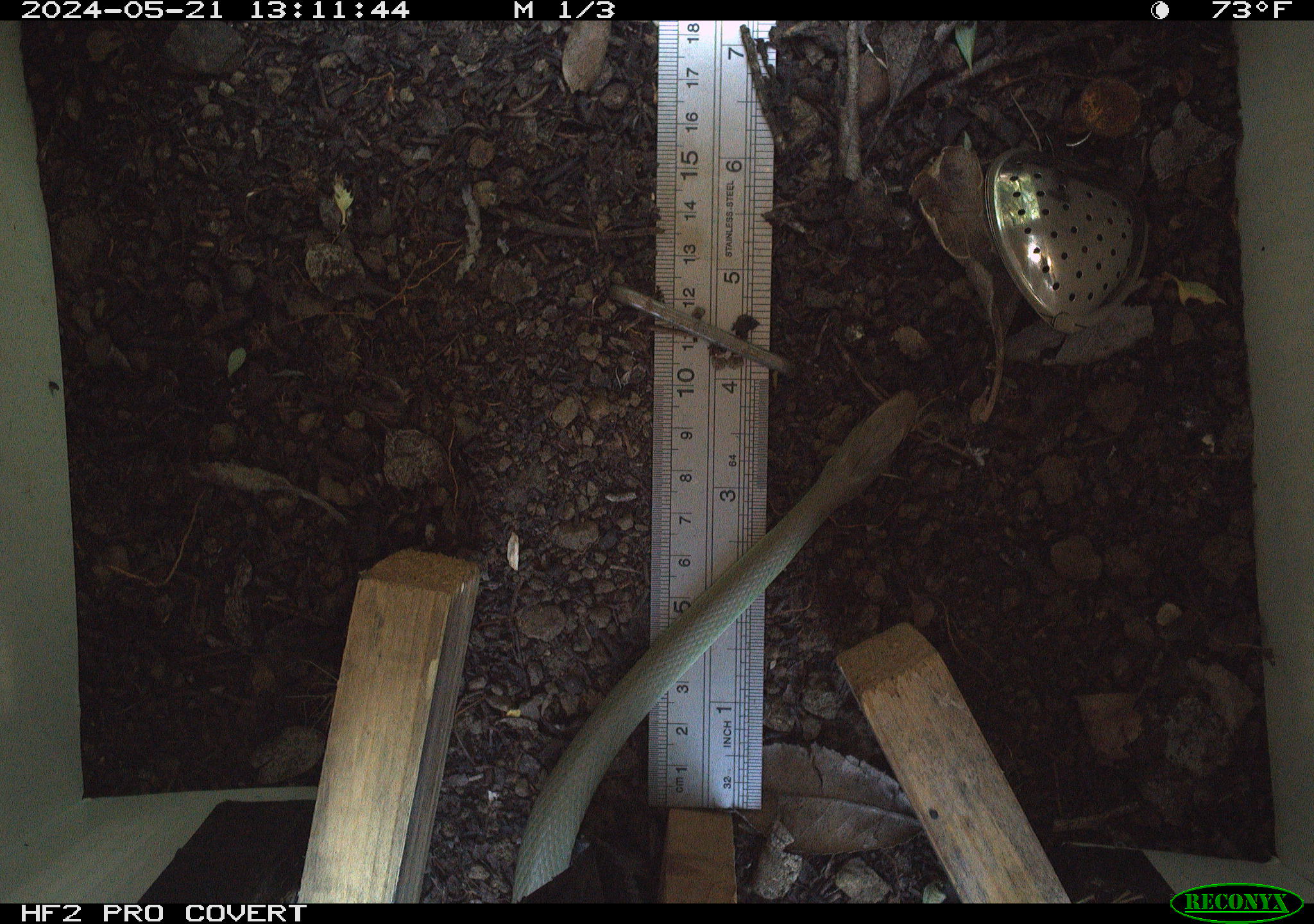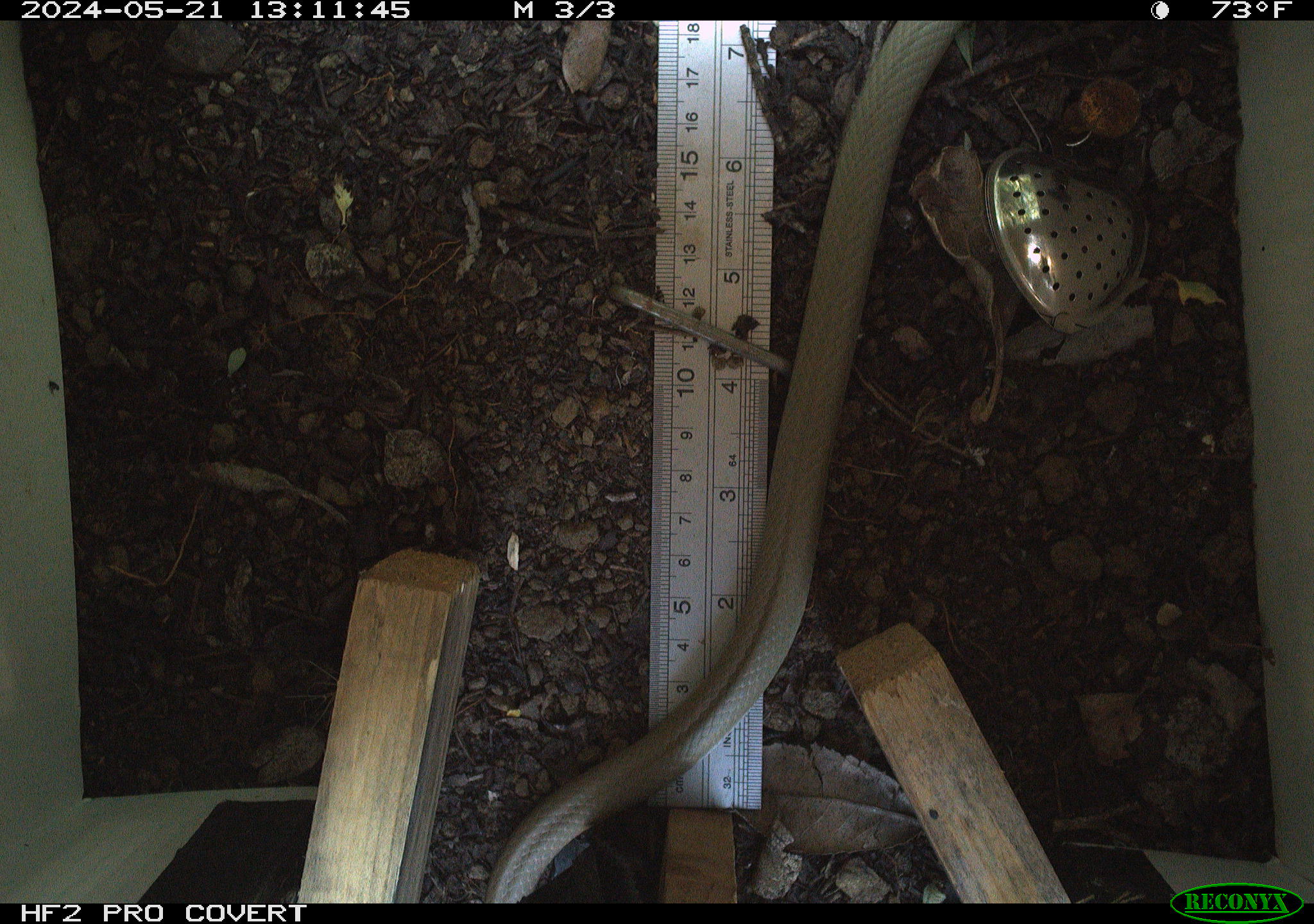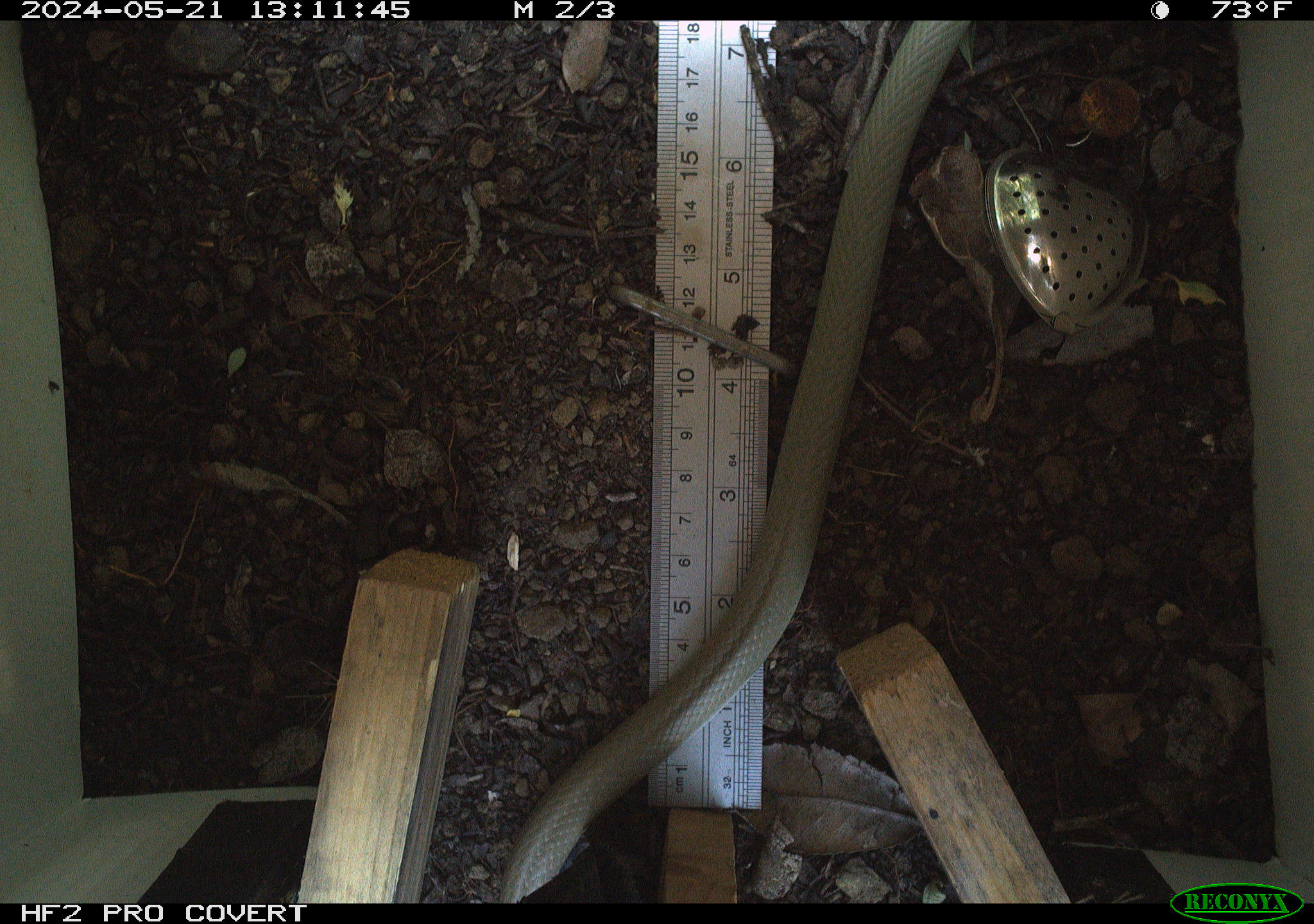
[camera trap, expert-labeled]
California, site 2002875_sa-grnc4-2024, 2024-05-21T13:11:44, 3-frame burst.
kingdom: Animalia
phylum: Chordata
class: Reptilia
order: Squamata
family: Colubridae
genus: Coluber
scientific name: Coluber constrictor mormon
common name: western yellow-bellied racer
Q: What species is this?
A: Western yellow-bellied racer (Coluber constrictor mormon).